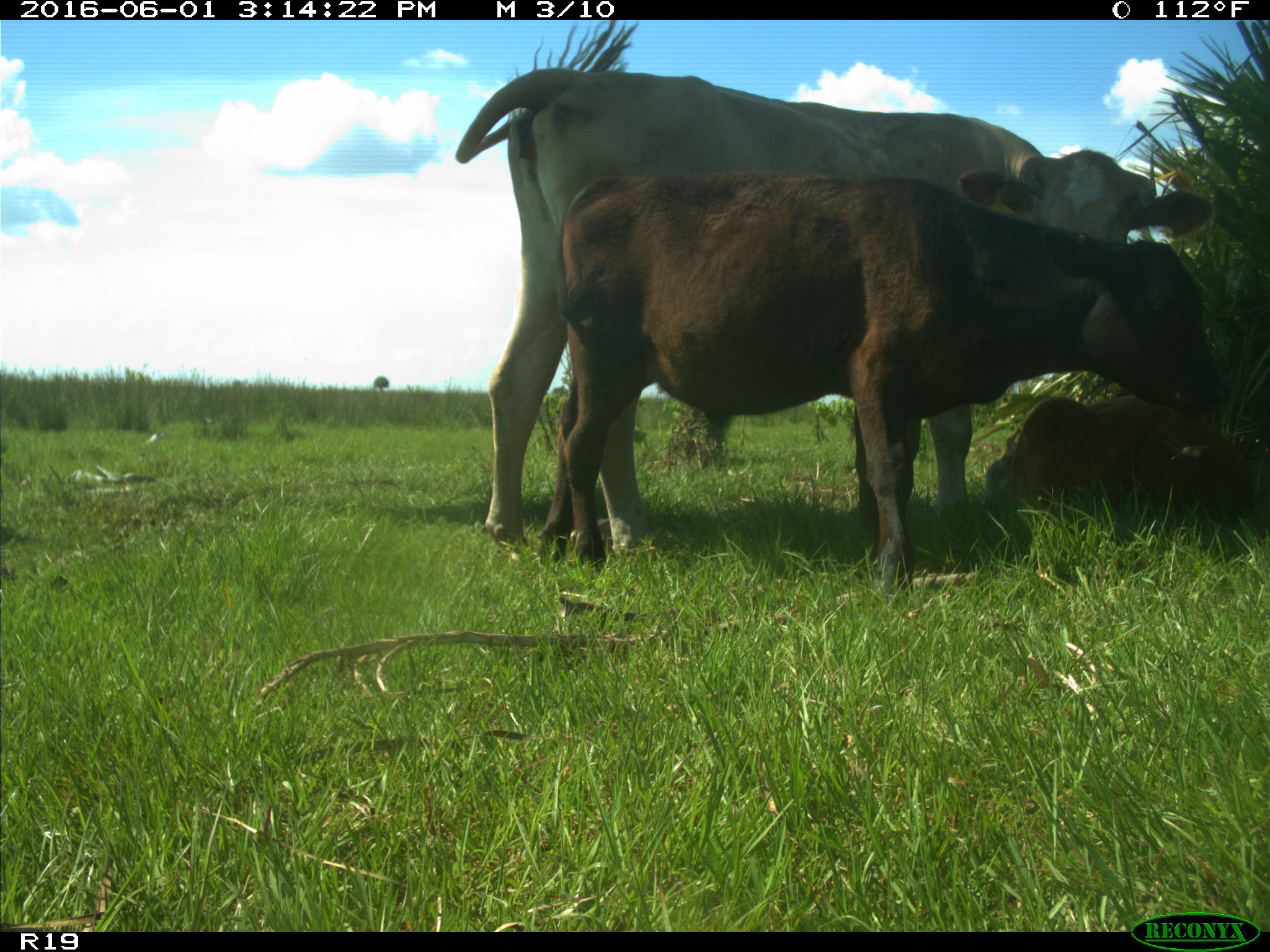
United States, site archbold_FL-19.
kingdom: Animalia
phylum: Chordata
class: Mammalia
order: Artiodactyla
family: Bovidae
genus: Bos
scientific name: Bos taurus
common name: domestic cow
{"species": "Bos taurus (domestic cow)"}